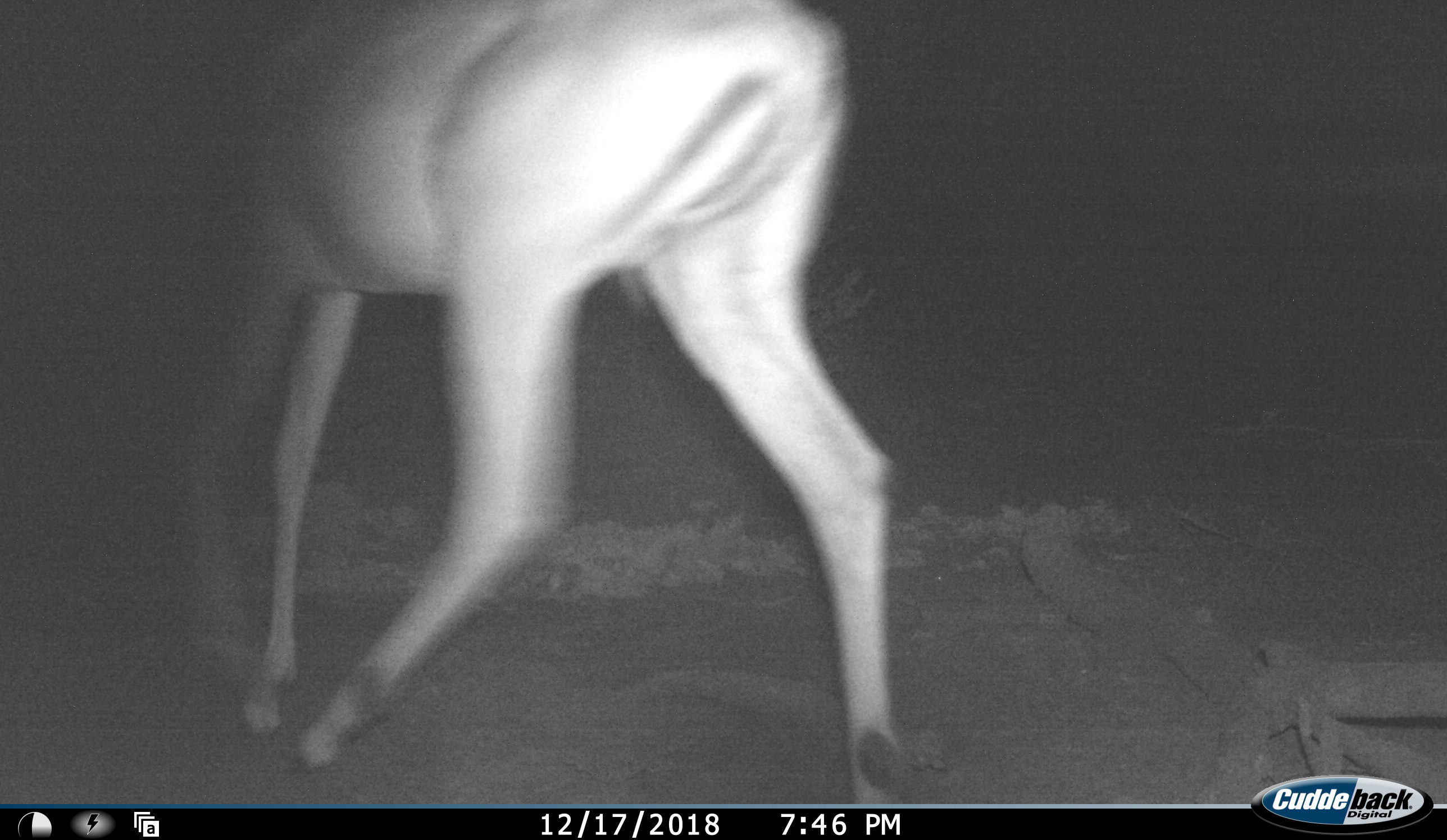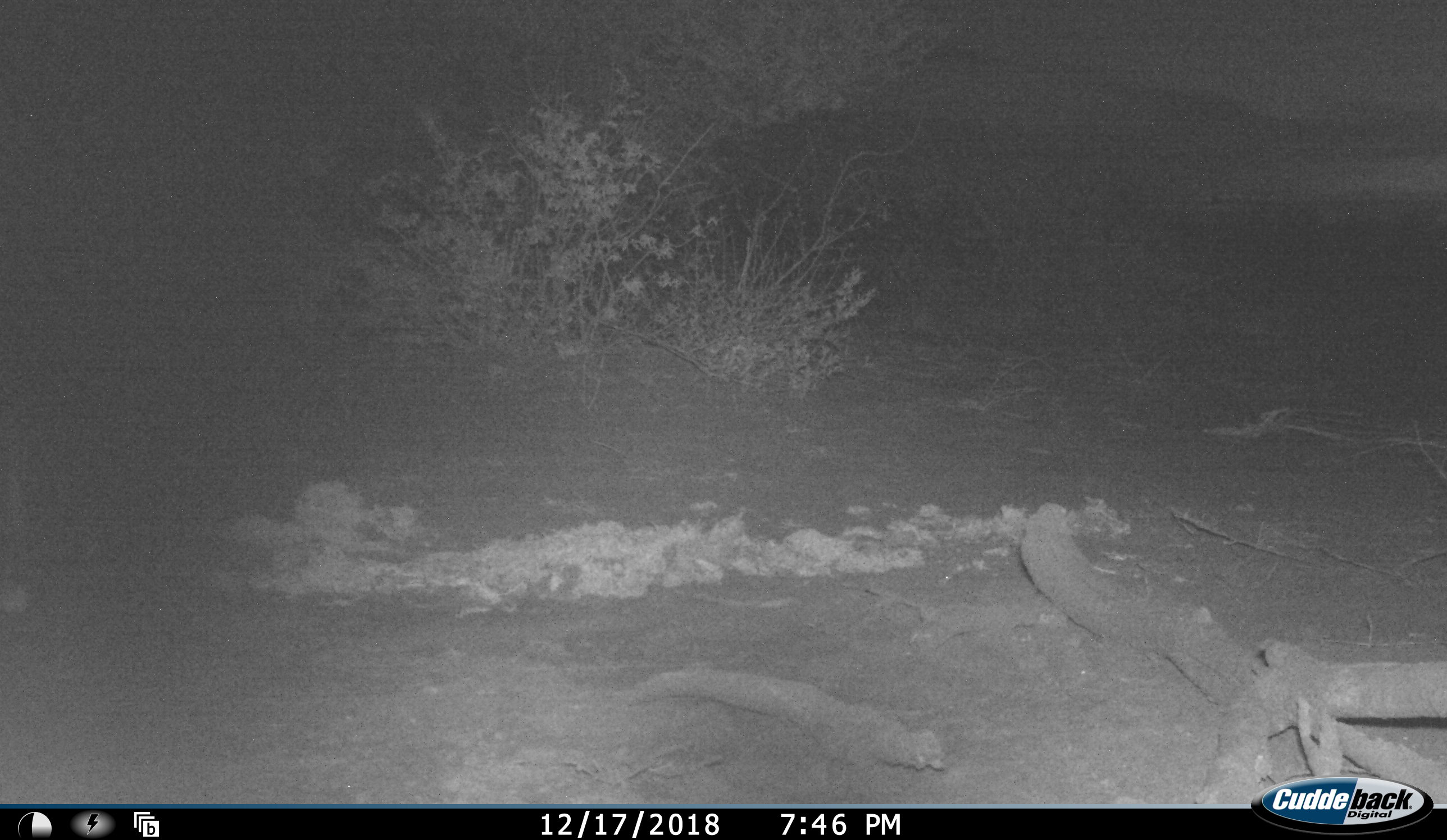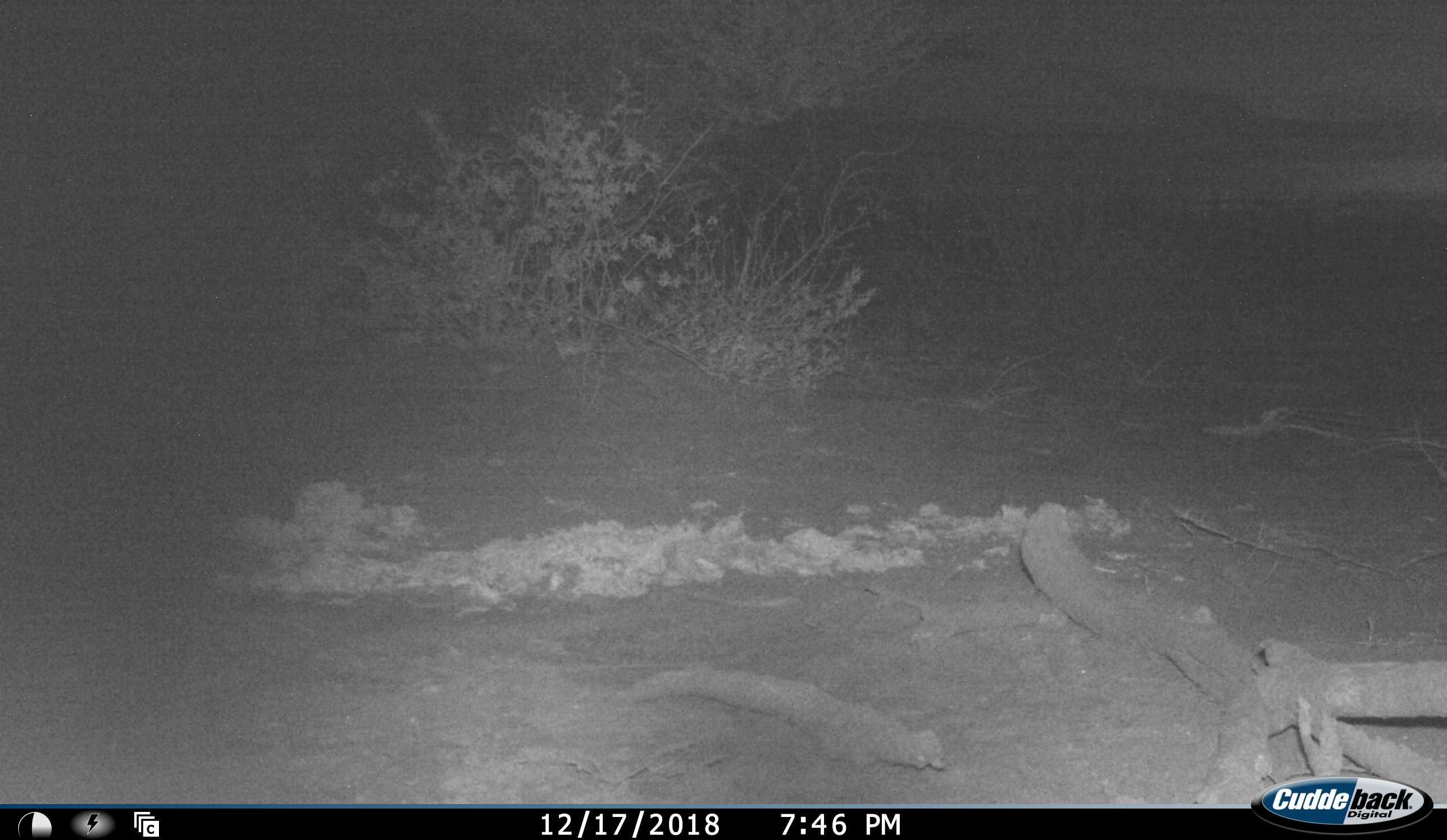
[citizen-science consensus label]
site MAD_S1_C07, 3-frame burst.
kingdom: Animalia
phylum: Chordata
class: Mammalia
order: Artiodactyla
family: Bovidae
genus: Aepyceros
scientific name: Aepyceros melampus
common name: impala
Impala (Aepyceros melampus), count 1. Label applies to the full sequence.